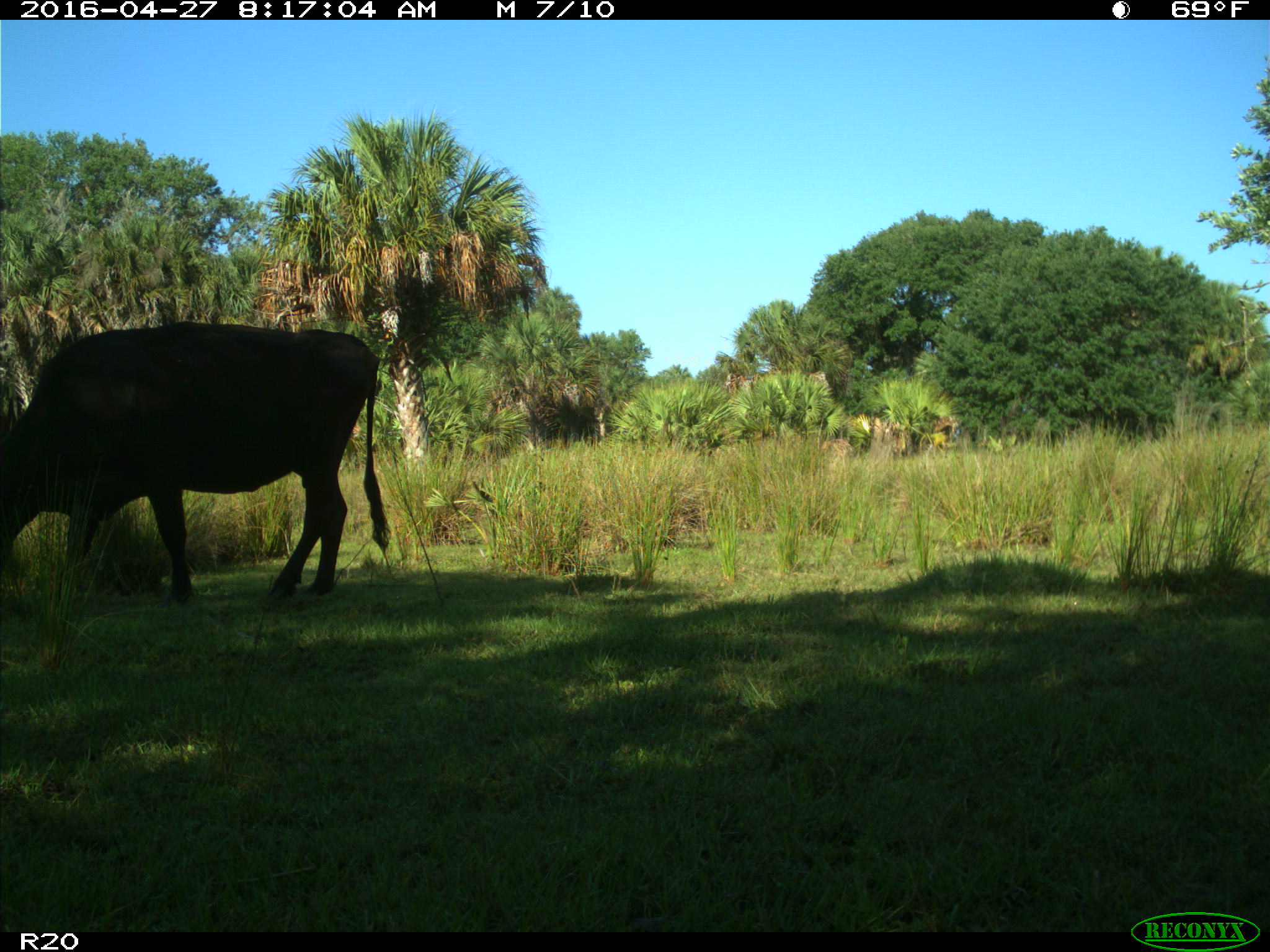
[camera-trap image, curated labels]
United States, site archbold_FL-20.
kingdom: Animalia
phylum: Chordata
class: Mammalia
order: Artiodactyla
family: Bovidae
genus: Bos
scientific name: Bos taurus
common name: domestic cow